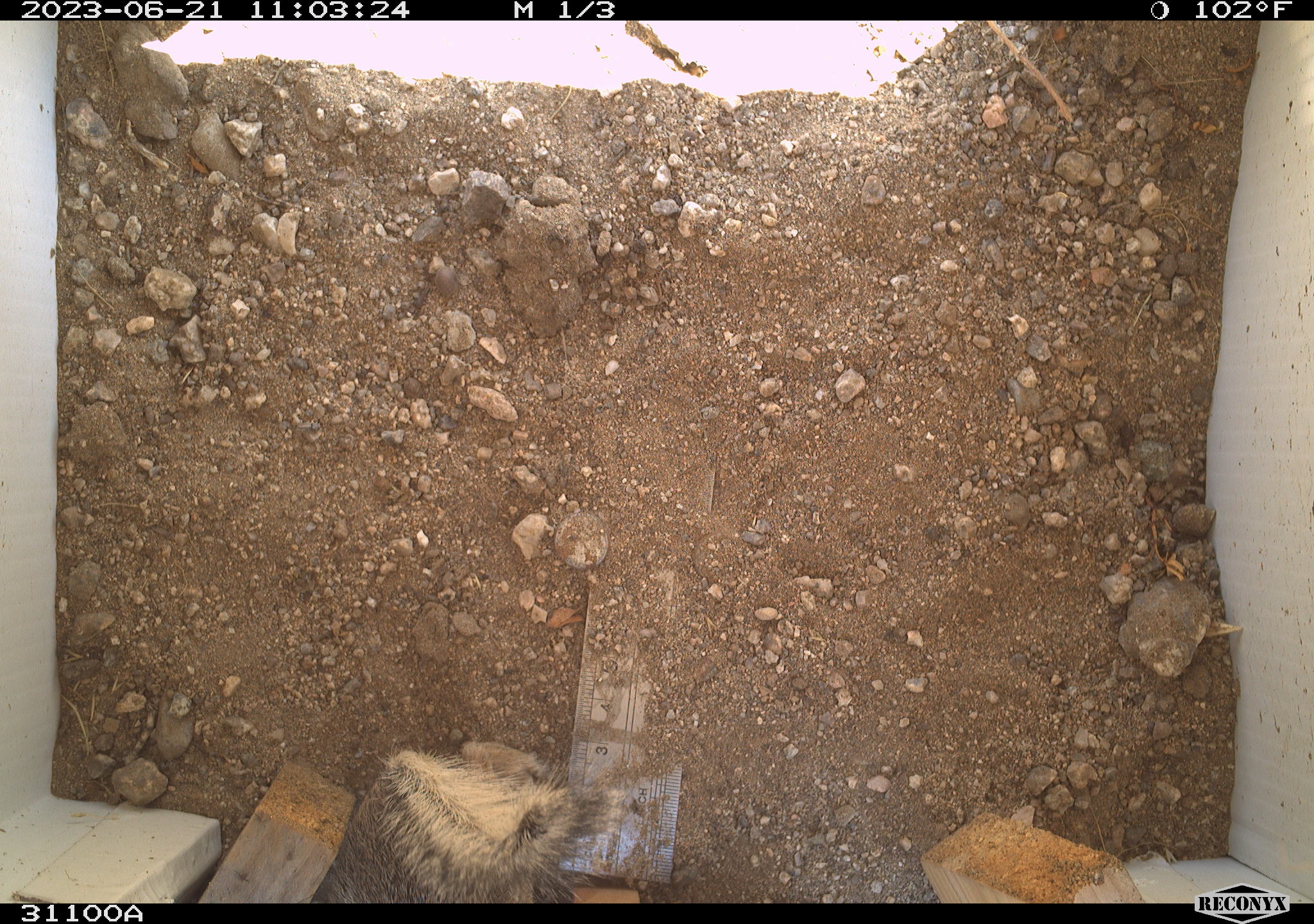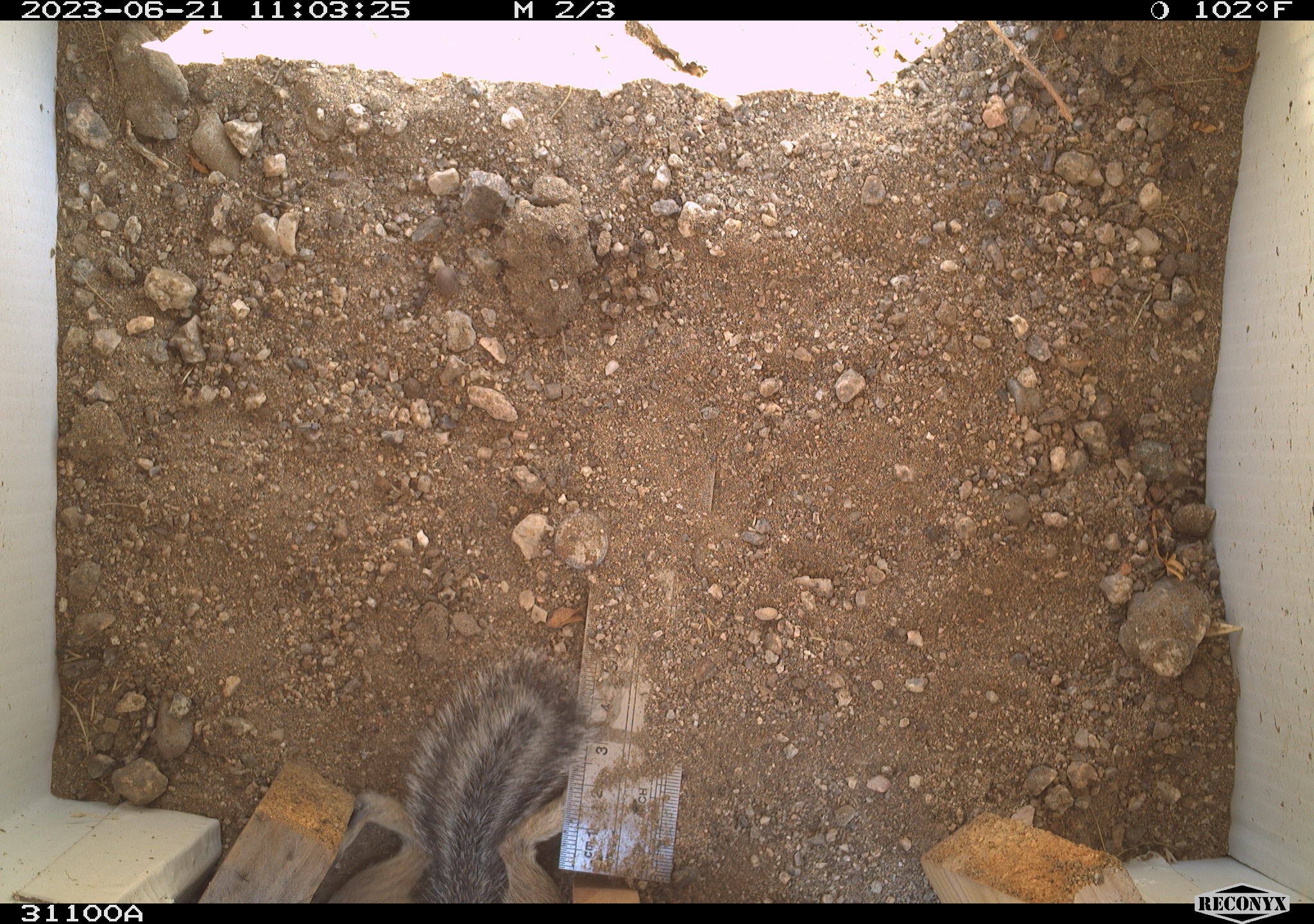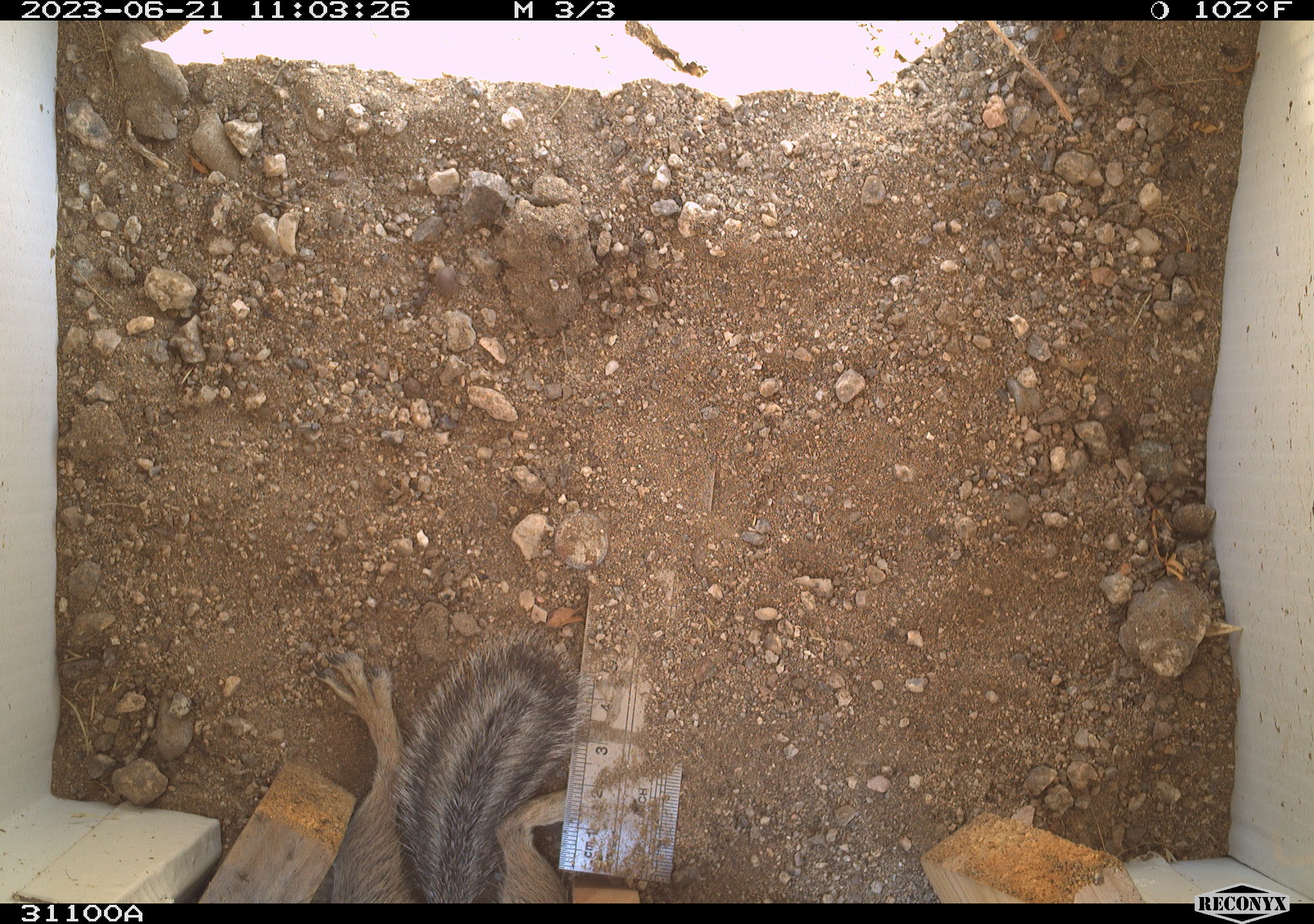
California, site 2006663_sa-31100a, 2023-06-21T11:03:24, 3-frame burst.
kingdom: Animalia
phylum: Chordata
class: Mammalia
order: Rodentia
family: Sciuridae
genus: Ammospermophilus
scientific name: Ammospermophilus leucurus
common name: white-tailed antelope squirrel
White-tailed antelope squirrel (Ammospermophilus leucurus).